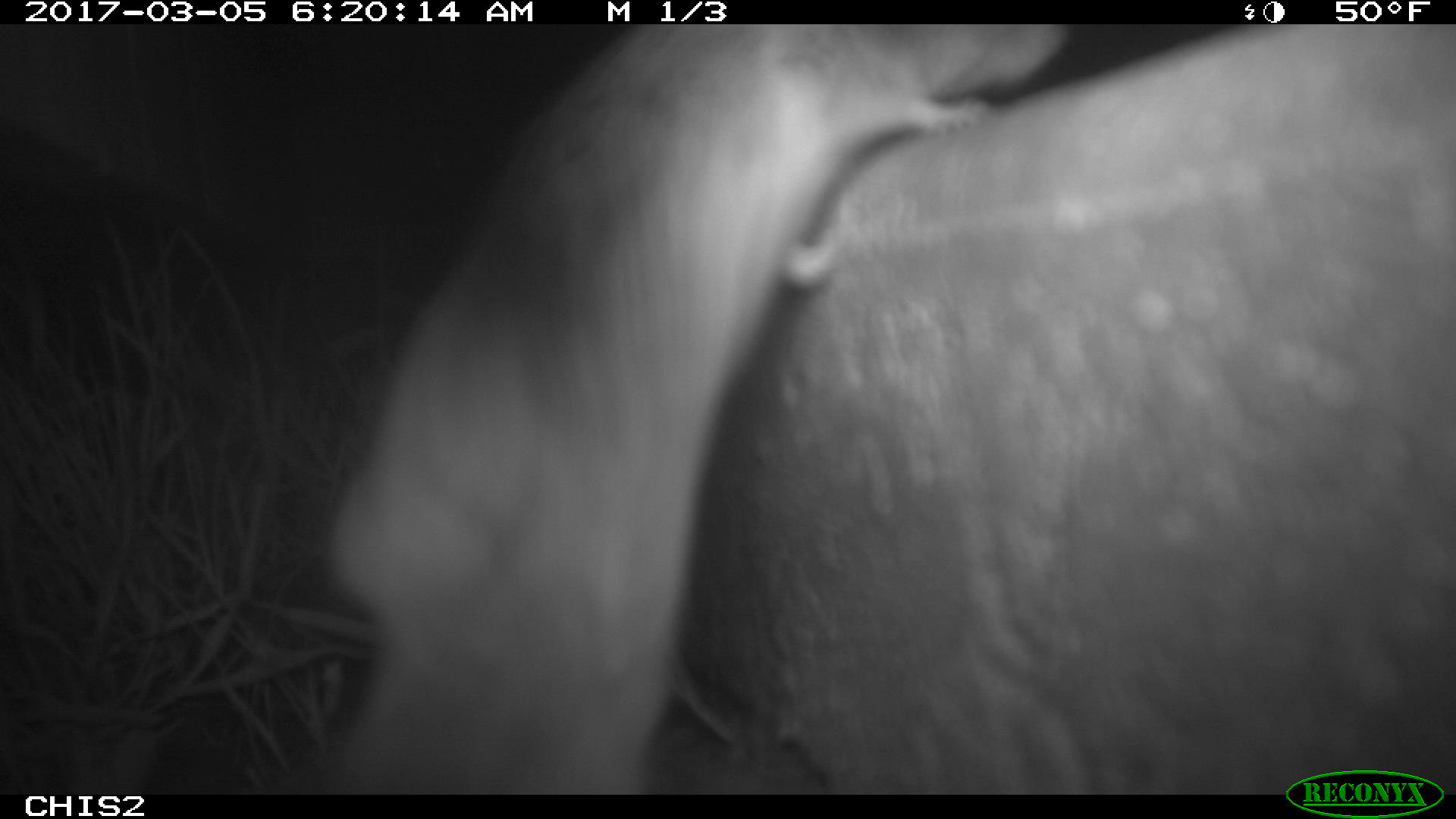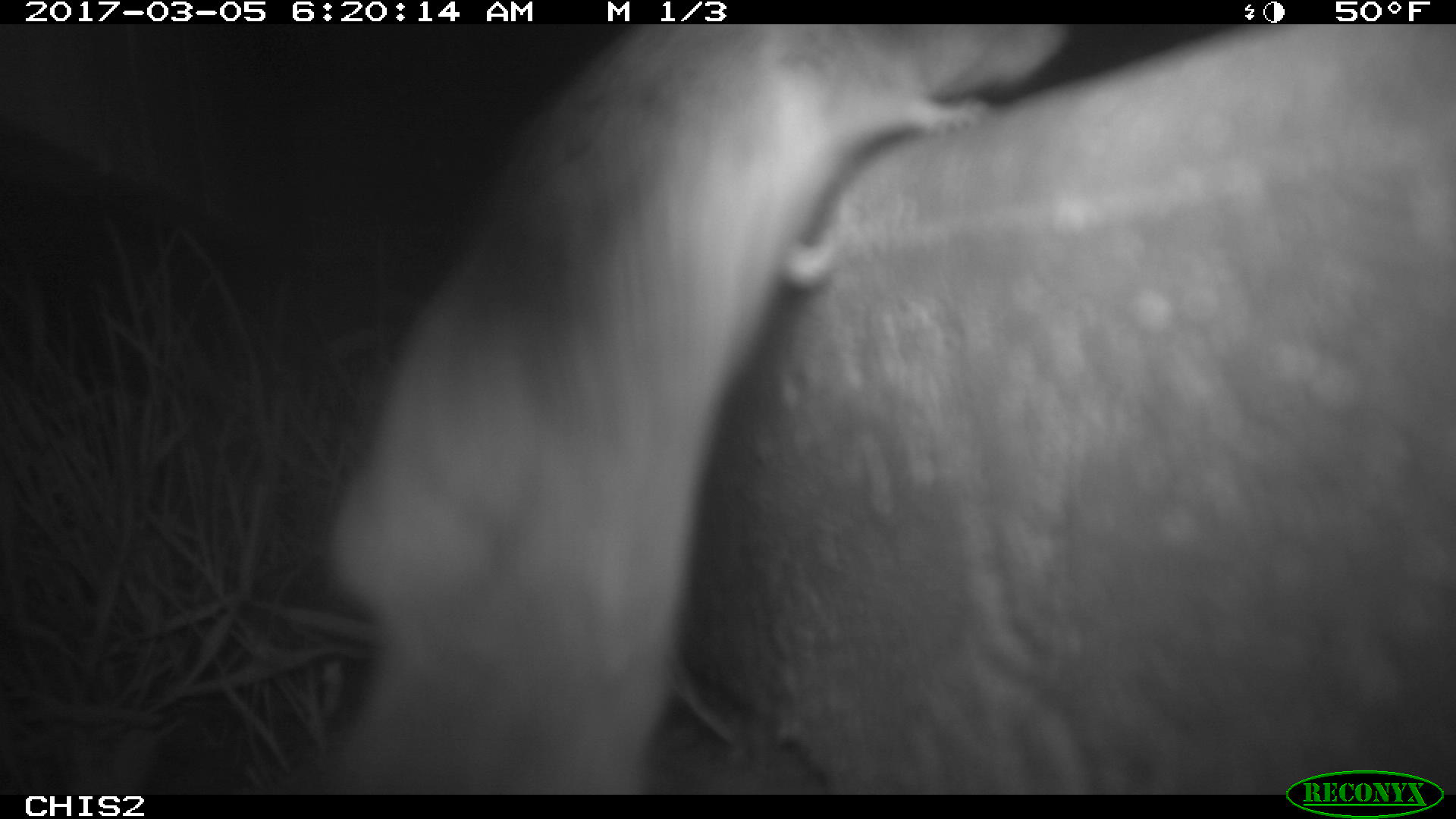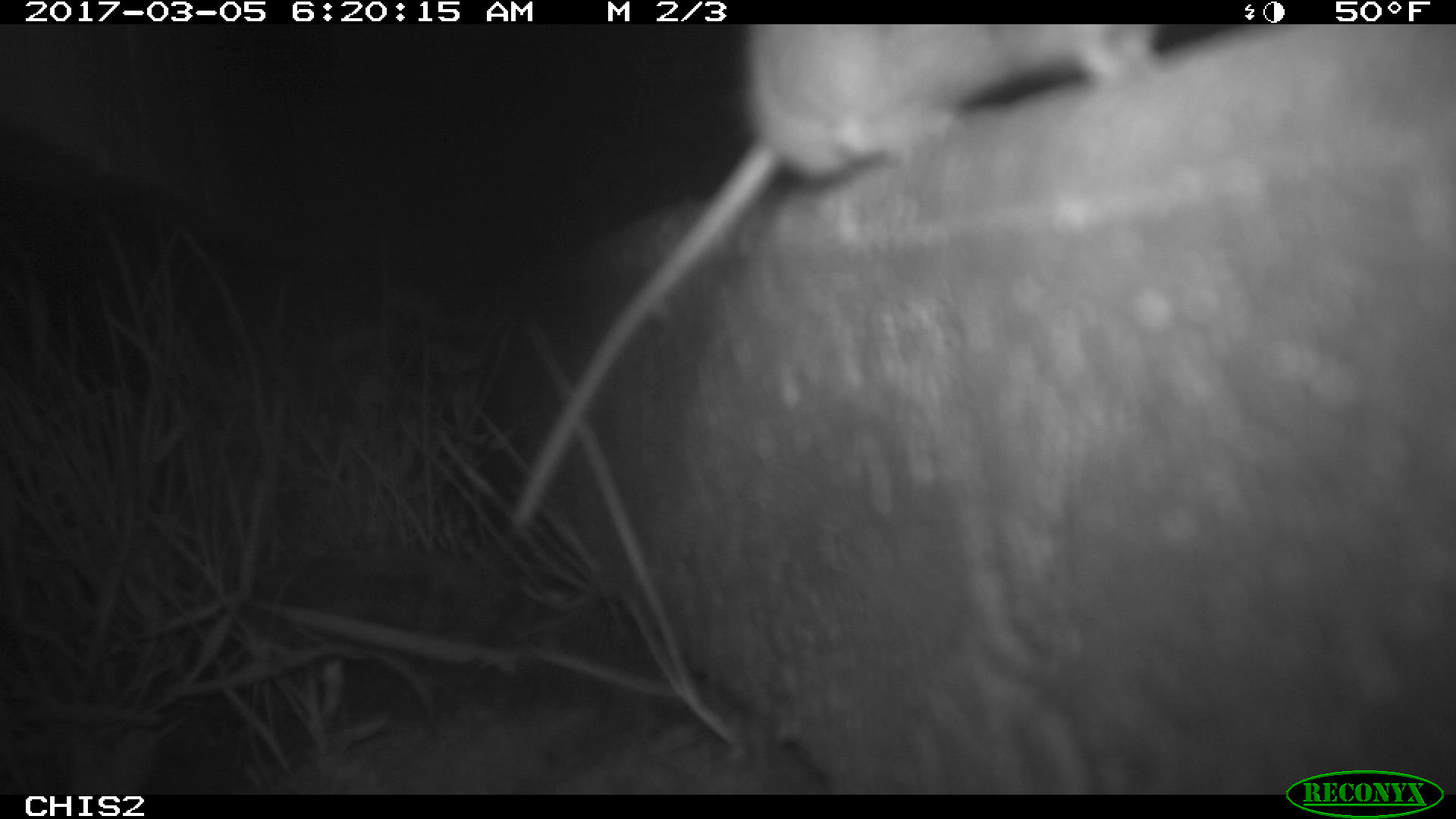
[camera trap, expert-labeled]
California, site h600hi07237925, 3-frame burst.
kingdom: Animalia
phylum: Chordata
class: Mammalia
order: Rodentia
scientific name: Rodentia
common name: rodent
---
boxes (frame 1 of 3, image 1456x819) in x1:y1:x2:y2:
rodent: 316:19:1078:794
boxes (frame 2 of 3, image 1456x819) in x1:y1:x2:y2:
rodent: 321:24:1072:795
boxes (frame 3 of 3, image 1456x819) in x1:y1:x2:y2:
rodent: 510:21:1166:533